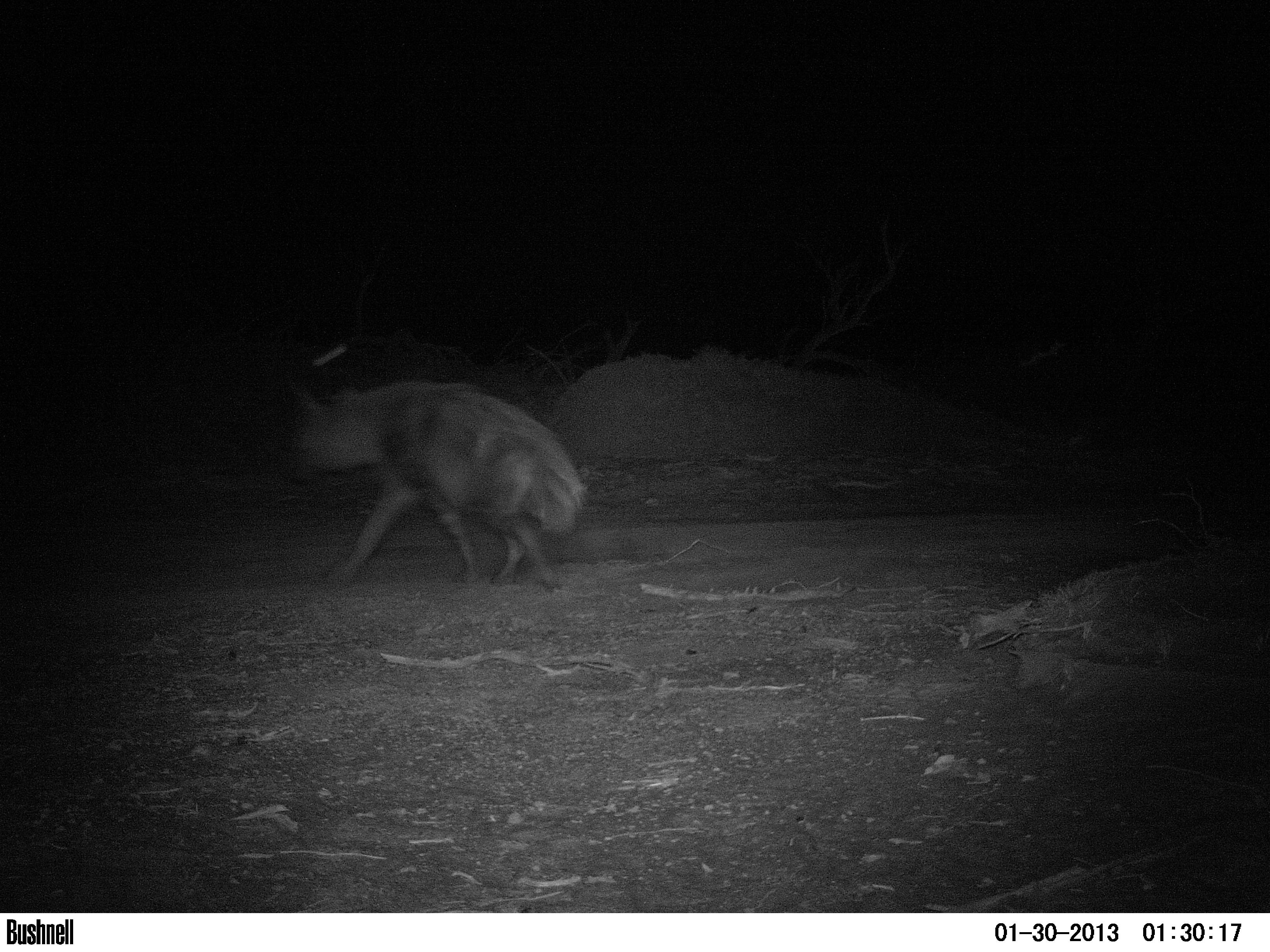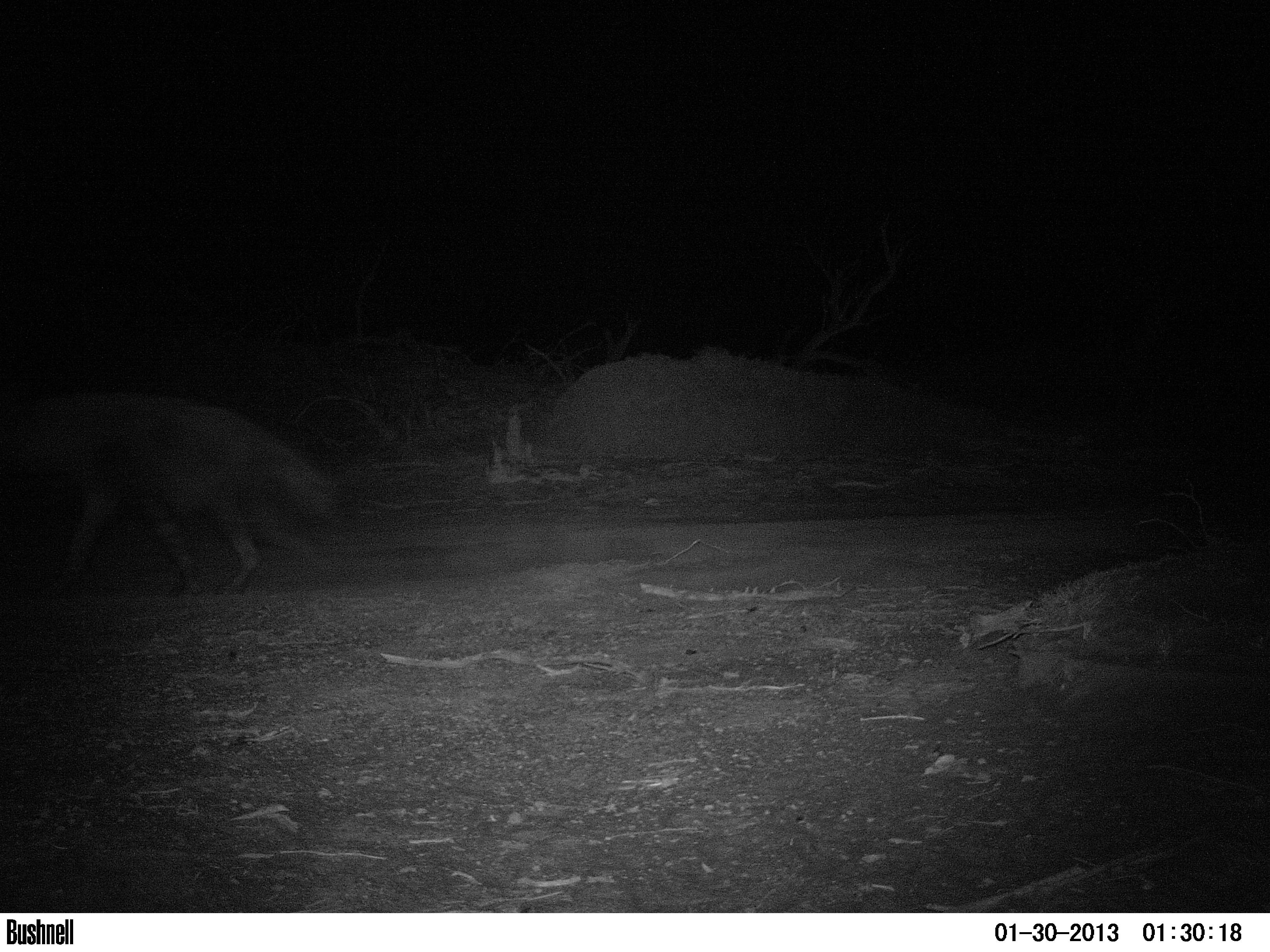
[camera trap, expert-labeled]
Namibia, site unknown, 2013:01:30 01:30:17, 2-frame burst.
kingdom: Animalia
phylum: Chordata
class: Mammalia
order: Carnivora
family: Hyaenidae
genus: Parahyaena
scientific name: Parahyaena brunnea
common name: brown hyena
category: hyaena brunnea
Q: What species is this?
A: Hyaena brunnea (brown hyena) (Parahyaena brunnea).